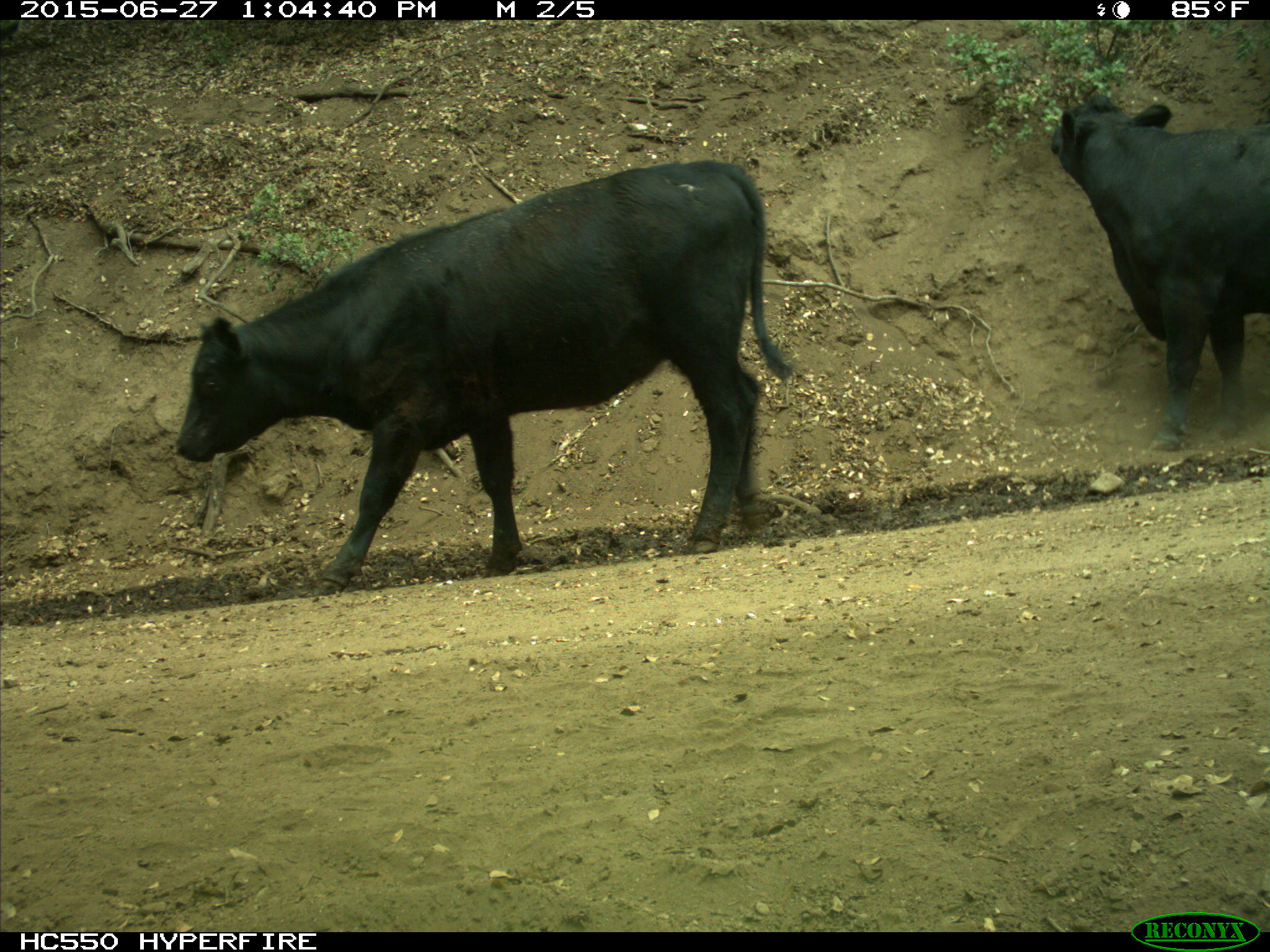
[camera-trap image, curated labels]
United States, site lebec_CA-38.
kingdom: Animalia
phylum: Chordata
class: Mammalia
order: Artiodactyla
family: Bovidae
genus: Bos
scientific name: Bos taurus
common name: domestic cow